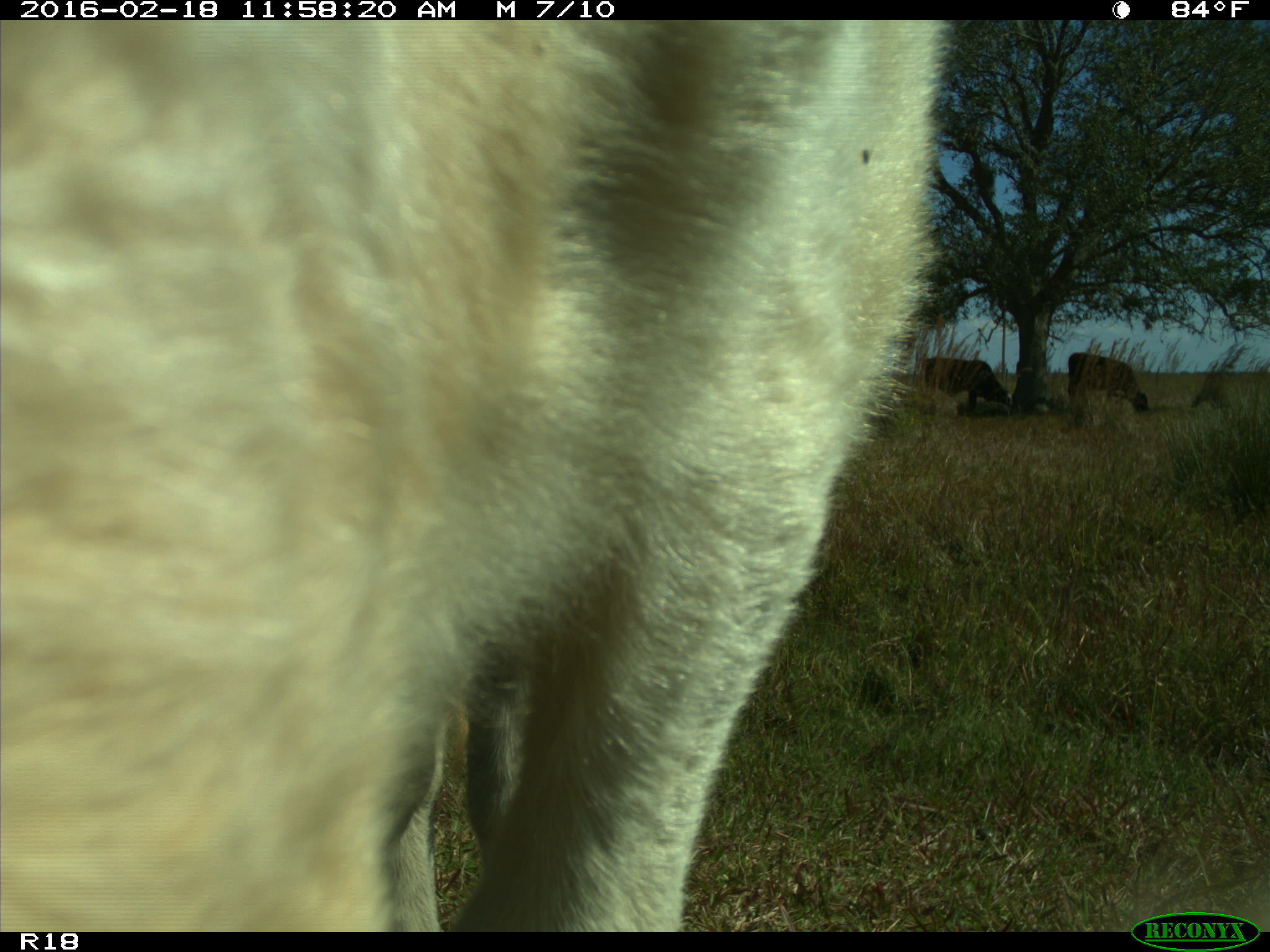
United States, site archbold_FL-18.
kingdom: Animalia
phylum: Chordata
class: Mammalia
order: Artiodactyla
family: Bovidae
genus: Bos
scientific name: Bos taurus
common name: domestic cow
Bos taurus (domestic cow).